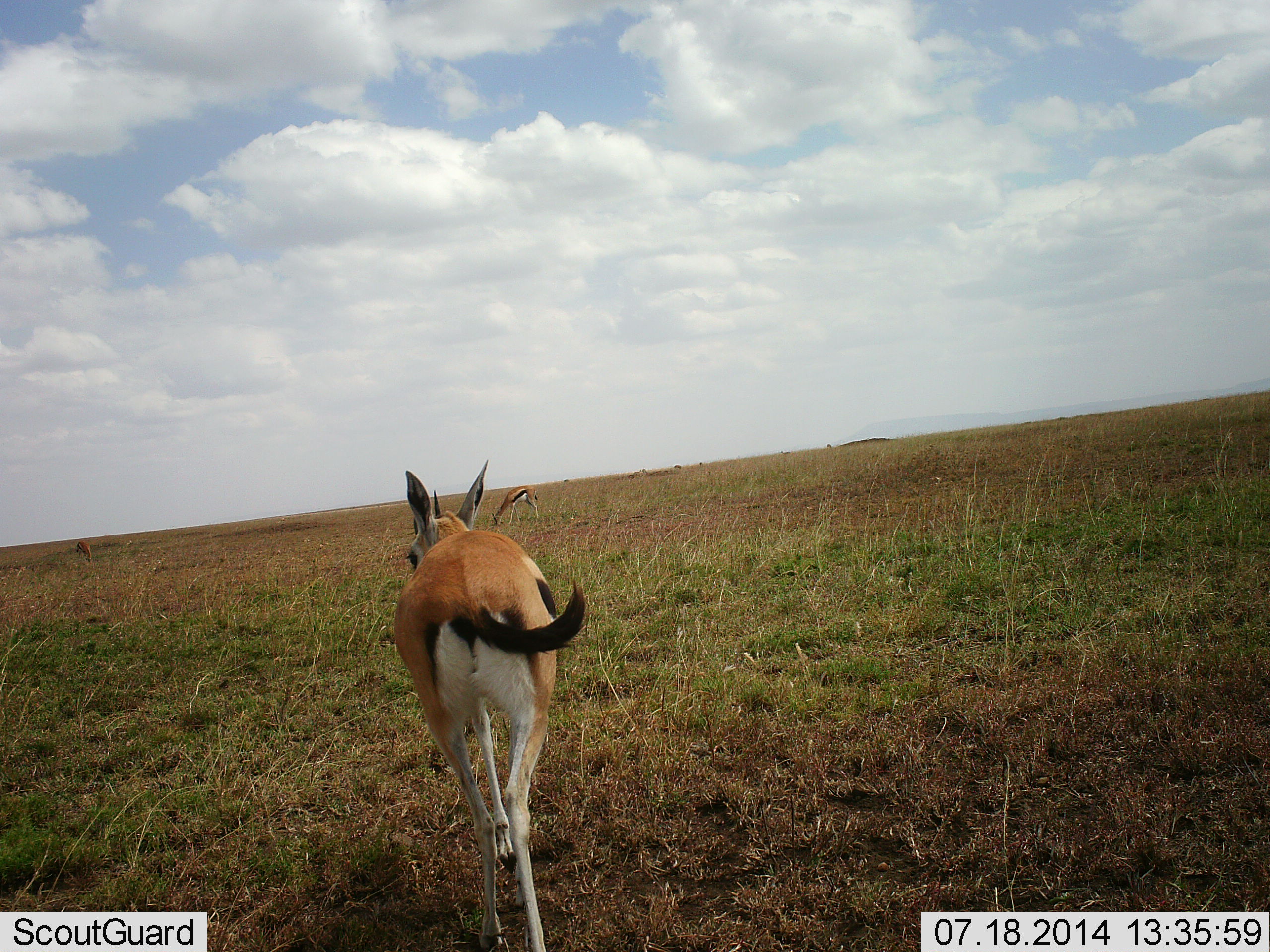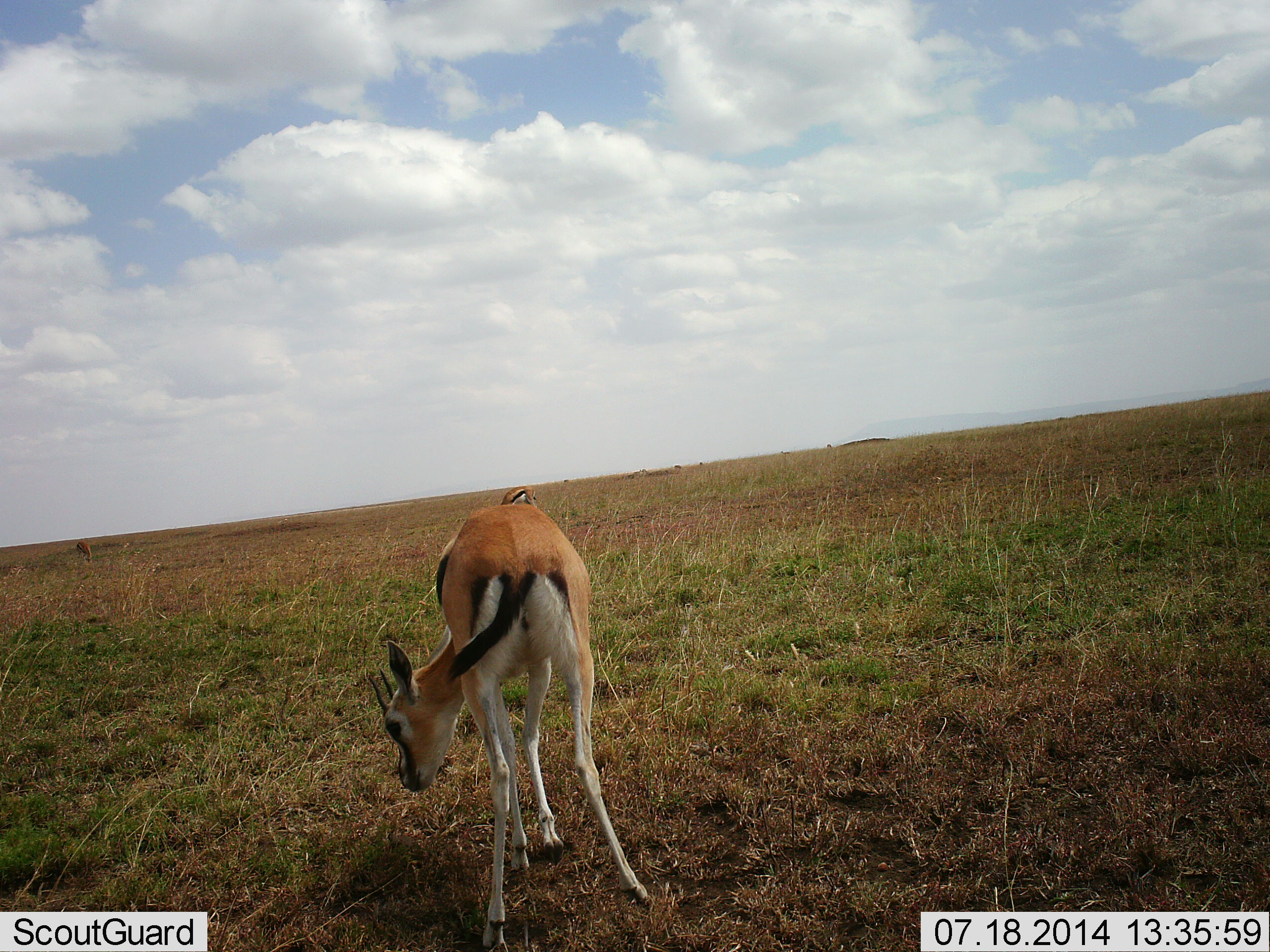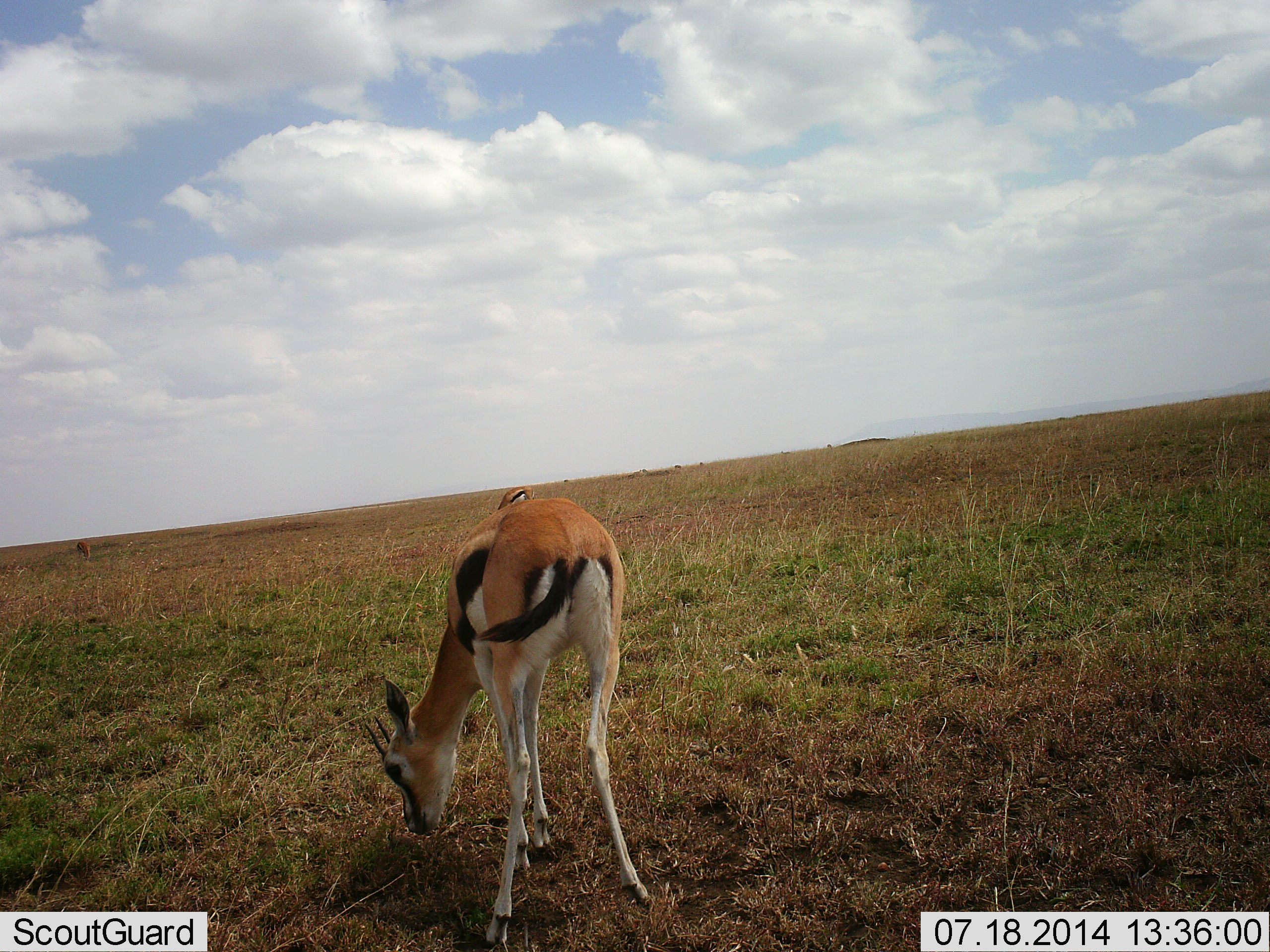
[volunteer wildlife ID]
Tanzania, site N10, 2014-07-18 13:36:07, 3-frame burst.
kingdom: Animalia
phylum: Chordata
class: Mammalia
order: Artiodactyla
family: Bovidae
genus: Eudorcas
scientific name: Eudorcas thomsonii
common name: thomson's gazelle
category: gazellethomsons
Gazellethomsons (thomson's gazelle) (Eudorcas thomsonii), count 3. Behavior (volunteer vote fractions): standing 40%, resting 0%, moving 10%, interacting 0%. Young present (vote fraction): 0%. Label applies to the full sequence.